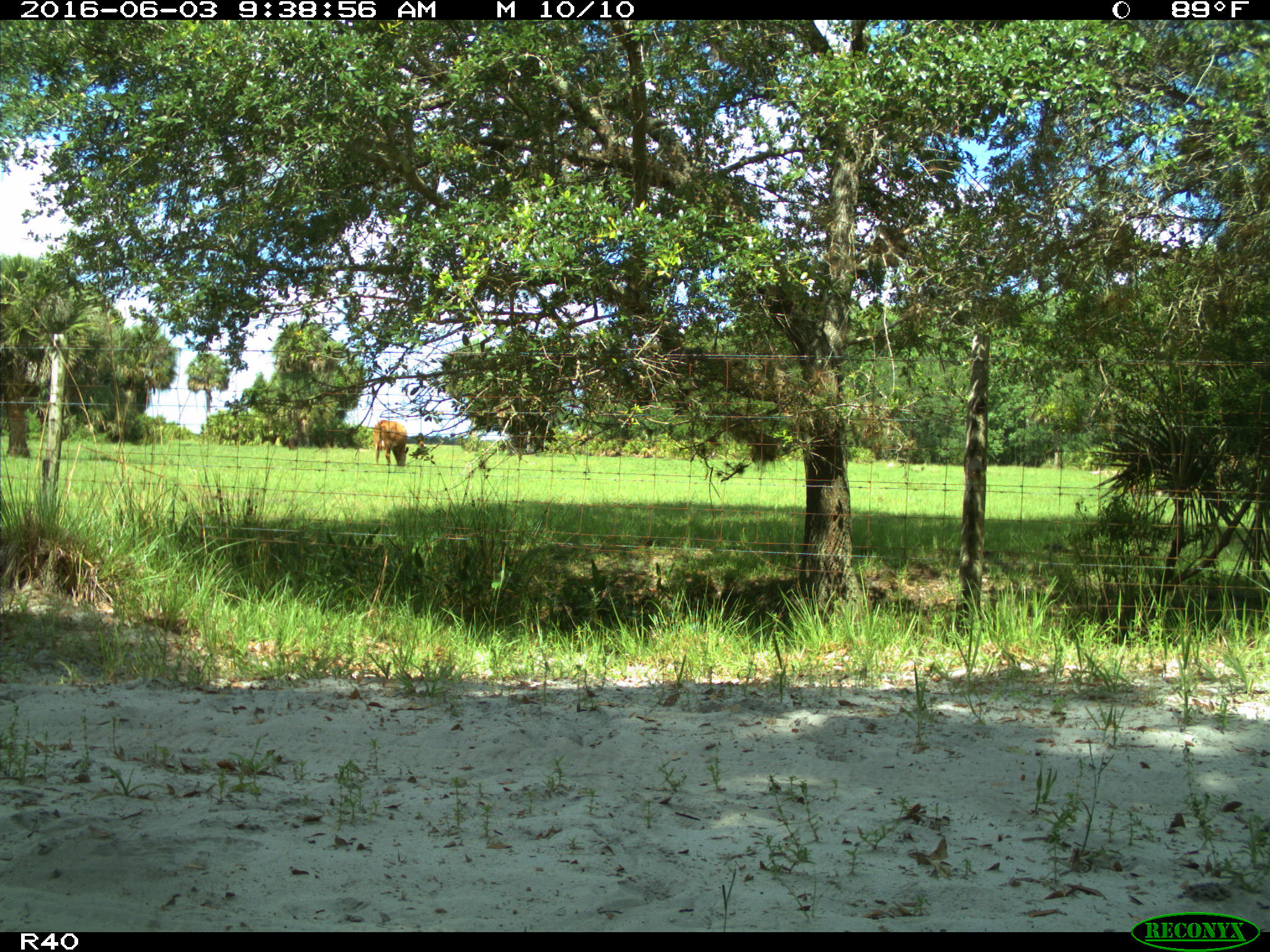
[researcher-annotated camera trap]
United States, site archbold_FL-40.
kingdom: Animalia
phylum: Chordata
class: Mammalia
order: Artiodactyla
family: Bovidae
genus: Bos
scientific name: Bos taurus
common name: domestic cow